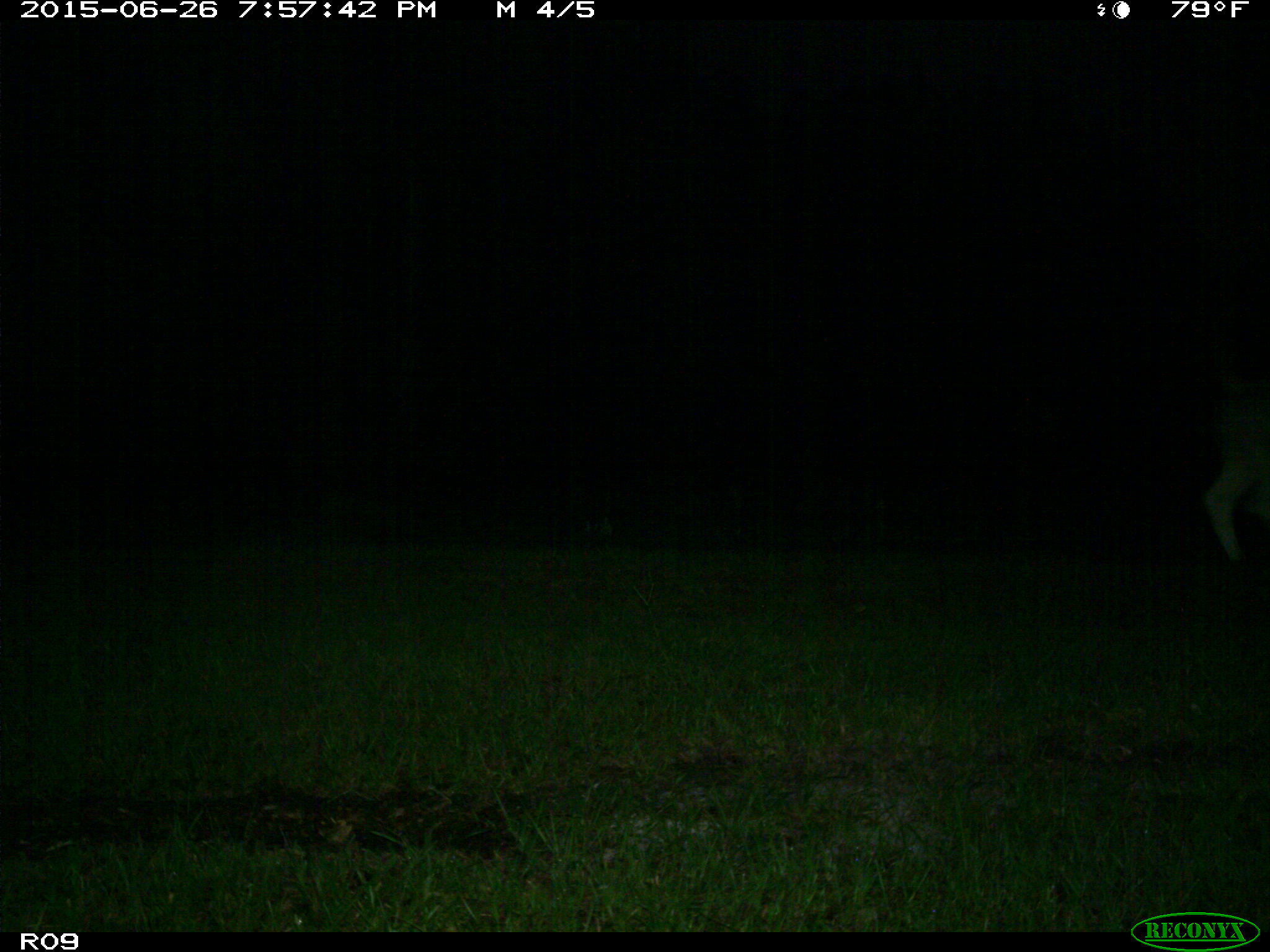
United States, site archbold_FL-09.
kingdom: Animalia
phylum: Chordata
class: Mammalia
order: Artiodactyla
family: Bovidae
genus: Bos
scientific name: Bos taurus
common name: domestic cow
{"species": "Bos taurus (domestic cow)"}